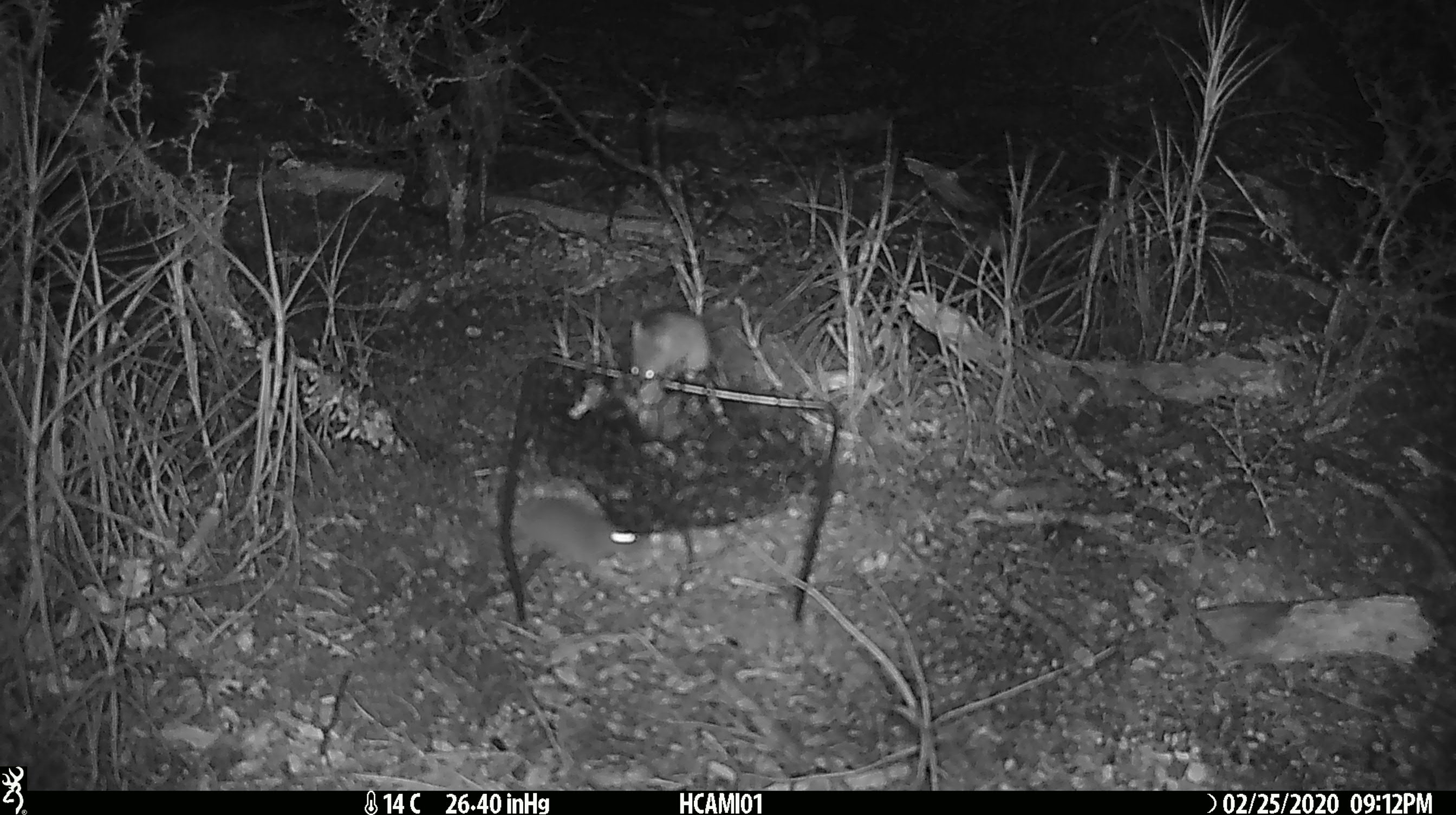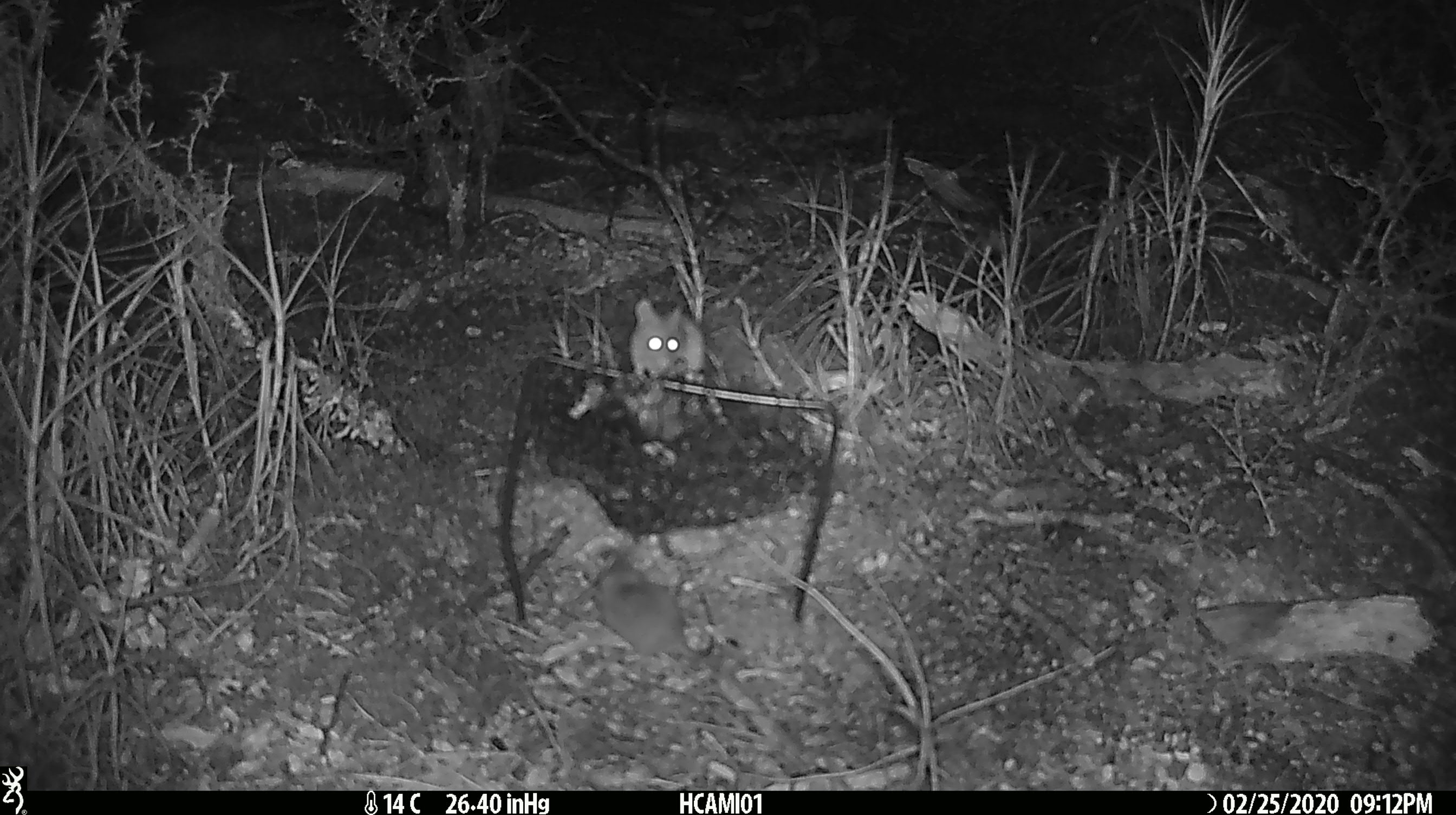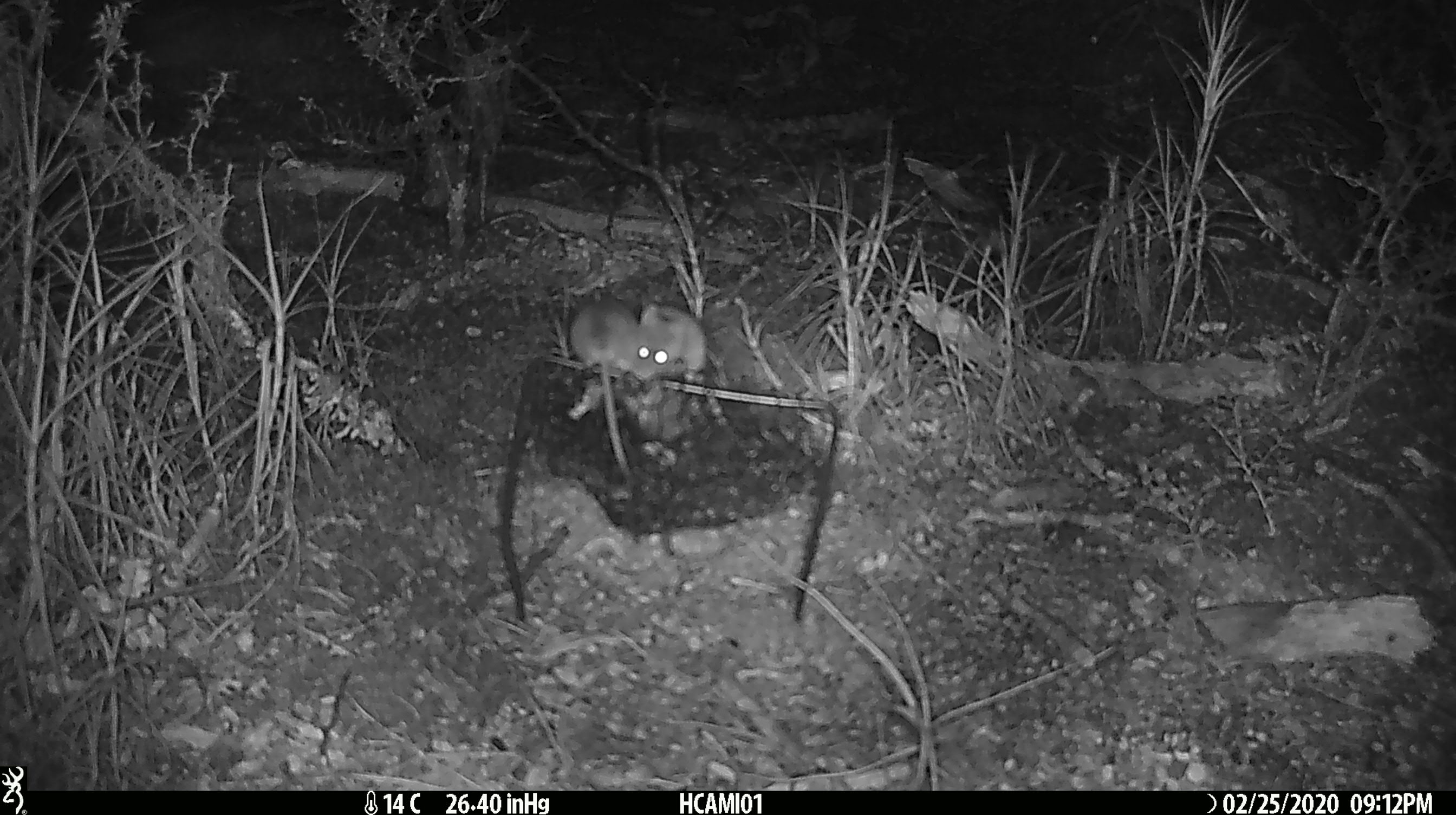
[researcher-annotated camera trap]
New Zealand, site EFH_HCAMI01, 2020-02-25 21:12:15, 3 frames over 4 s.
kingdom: Animalia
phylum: Chordata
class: Mammalia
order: Rodentia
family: Muridae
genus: Mus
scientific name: Mus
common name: mouse